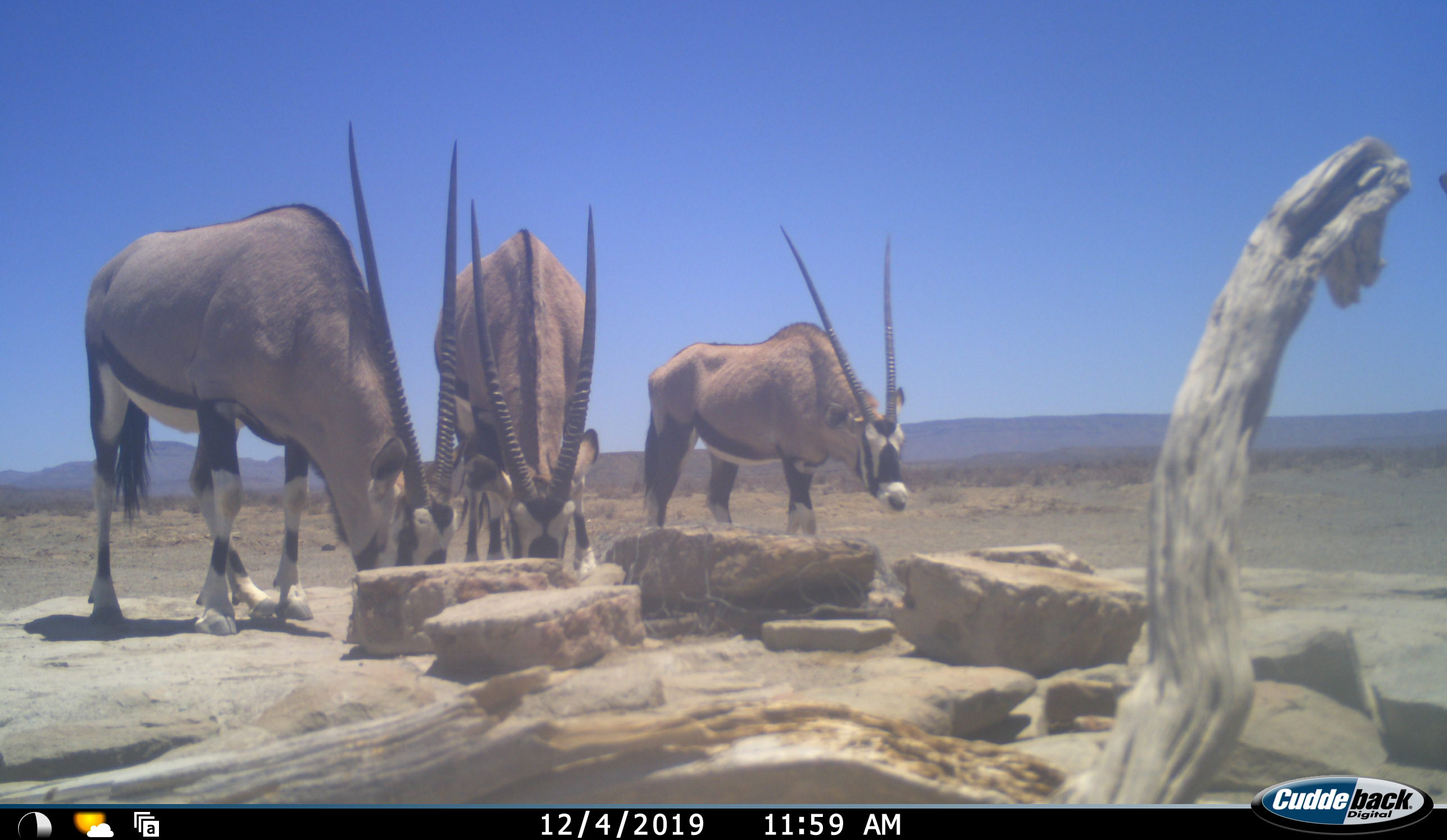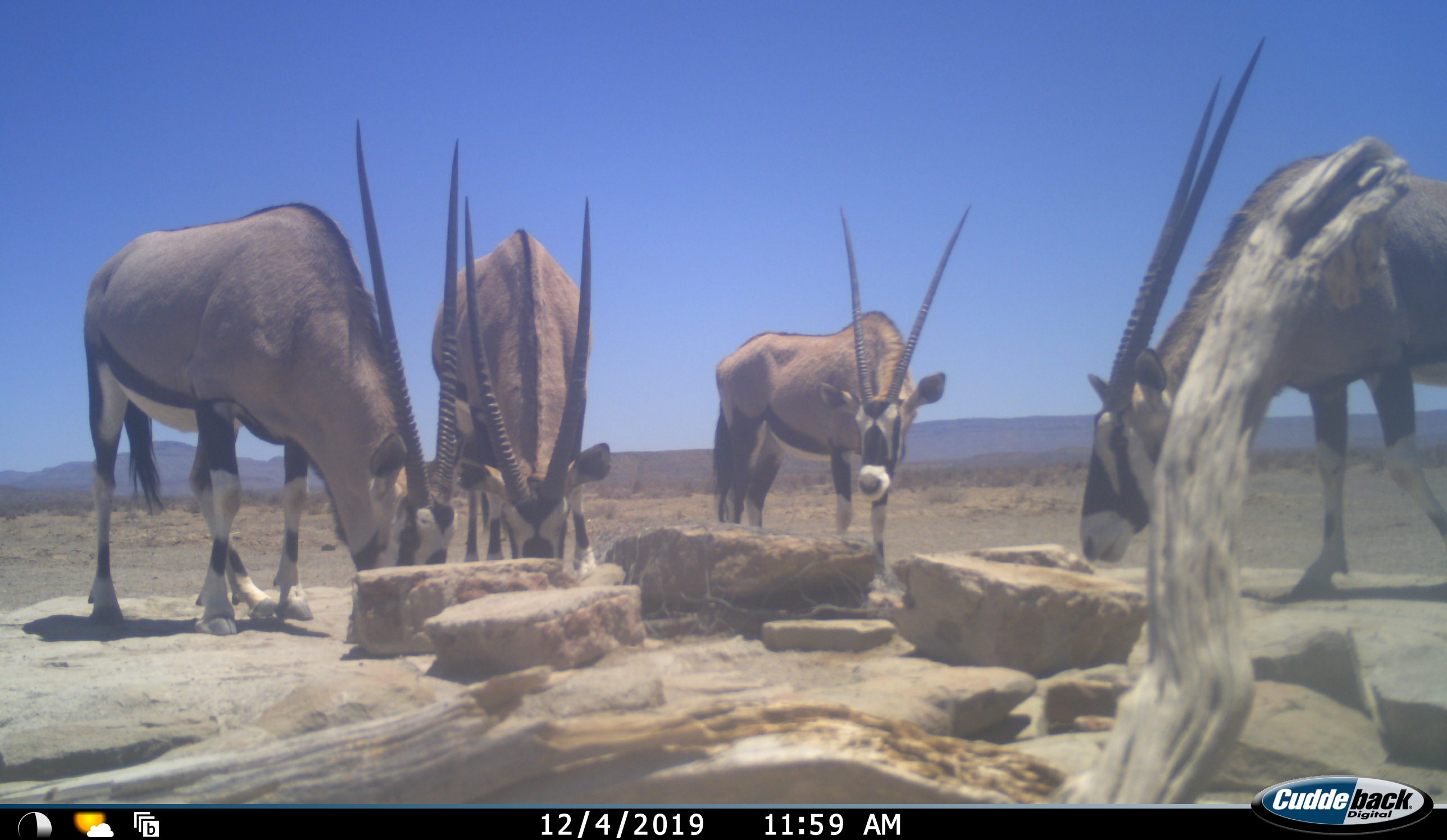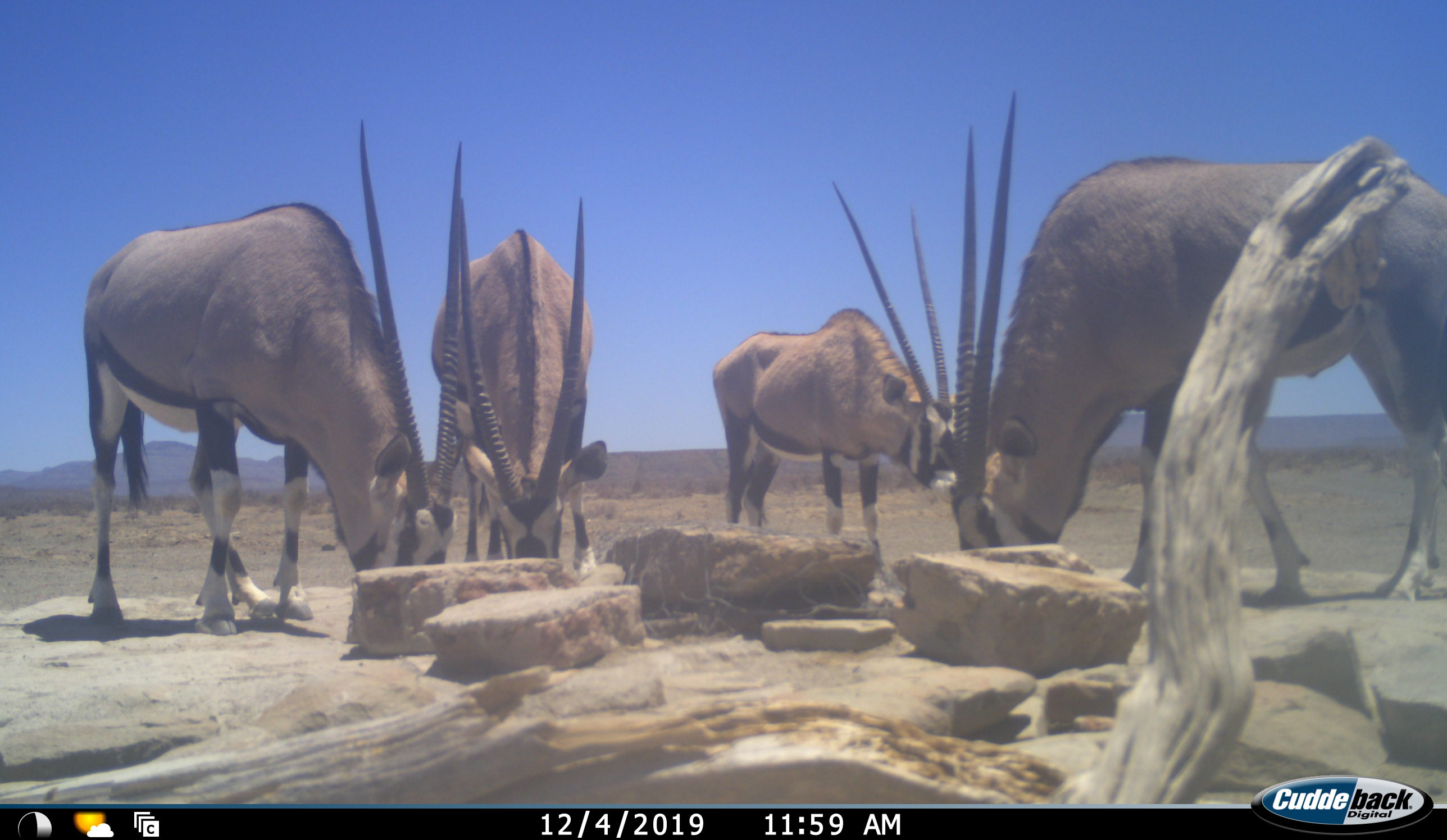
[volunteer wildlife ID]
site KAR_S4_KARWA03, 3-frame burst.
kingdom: Animalia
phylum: Chordata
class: Mammalia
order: Artiodactyla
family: Bovidae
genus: Oryx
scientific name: Oryx gazella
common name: gemsbok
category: oryx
Oryx (gemsbok) (Oryx gazella), count 4. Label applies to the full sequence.